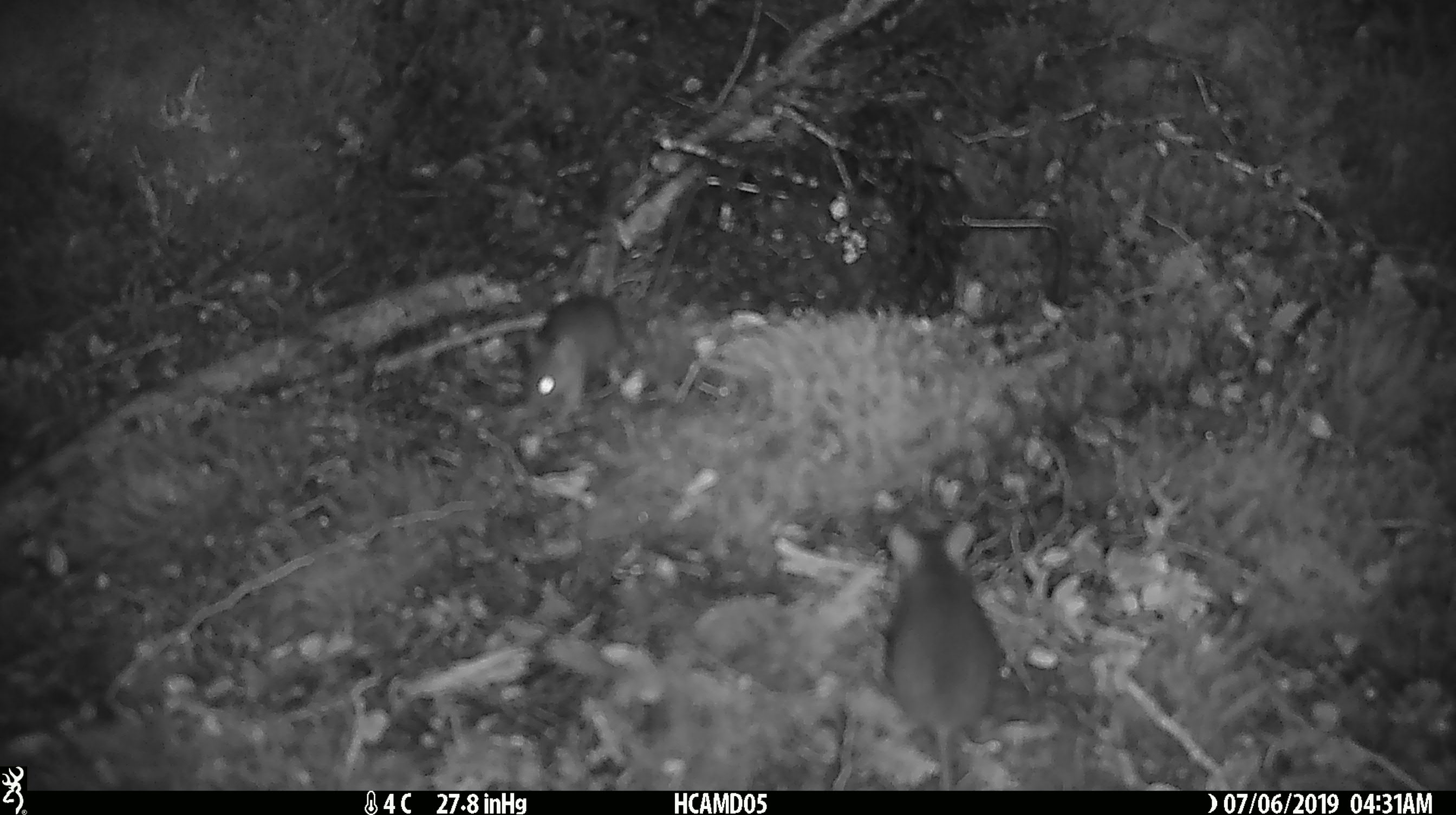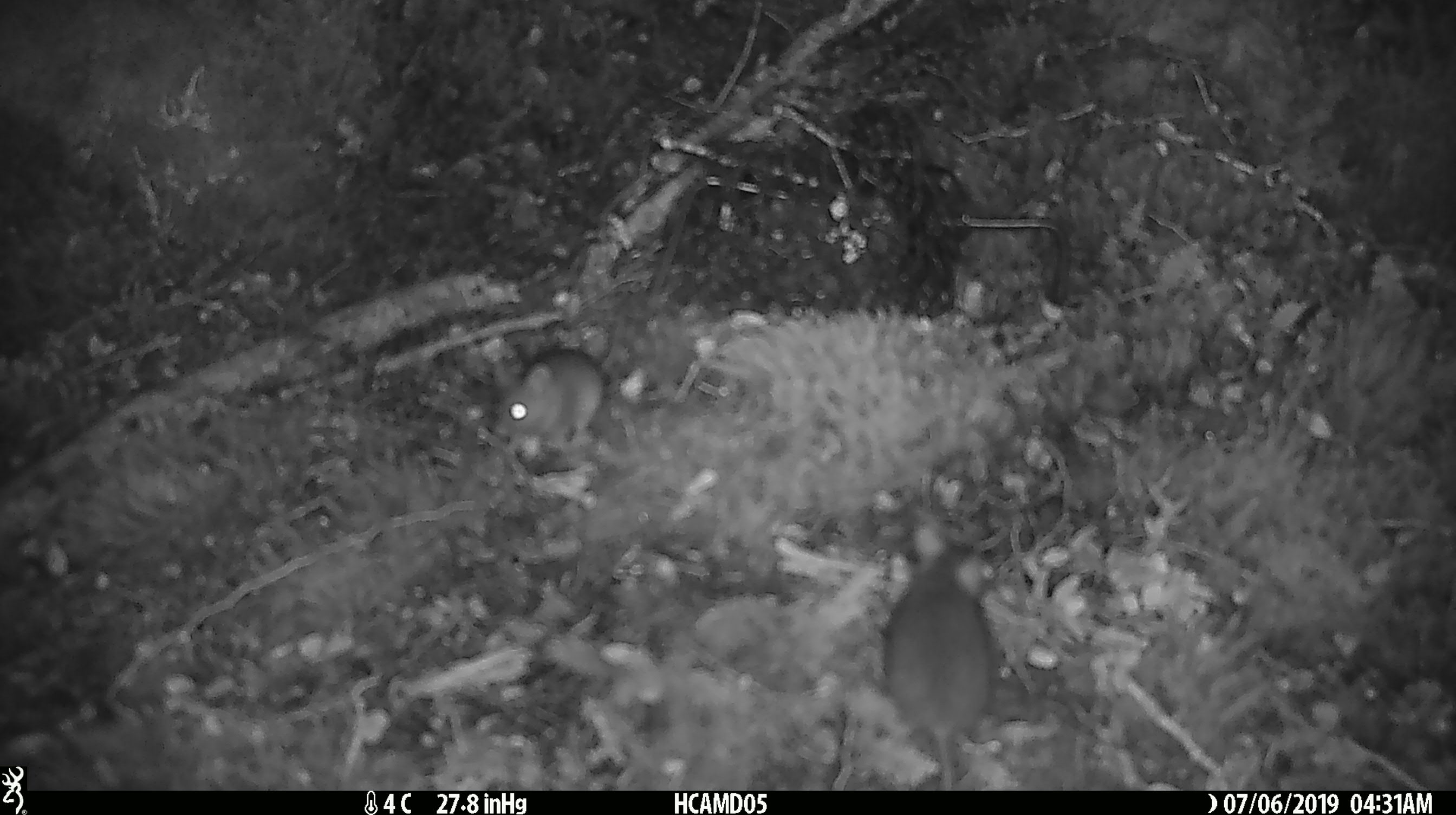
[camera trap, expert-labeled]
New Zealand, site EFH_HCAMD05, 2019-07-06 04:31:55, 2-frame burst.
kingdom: Animalia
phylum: Chordata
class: Mammalia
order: Rodentia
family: Muridae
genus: Mus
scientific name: Mus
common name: mouse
Mouse (Mus).